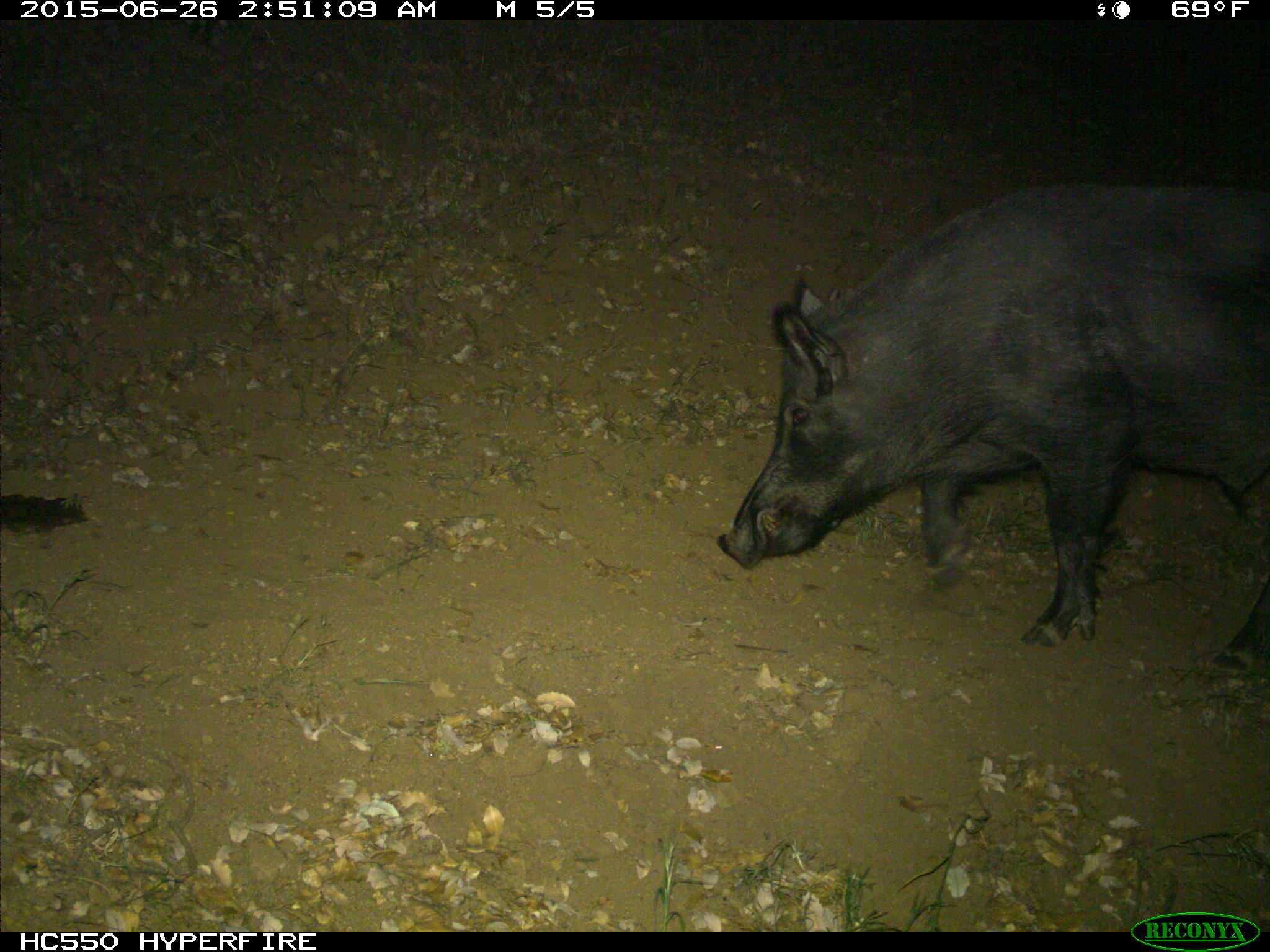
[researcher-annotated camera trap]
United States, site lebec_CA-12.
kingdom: Animalia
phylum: Chordata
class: Mammalia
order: Artiodactyla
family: Suidae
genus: Sus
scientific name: Sus scrofa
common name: wild boar